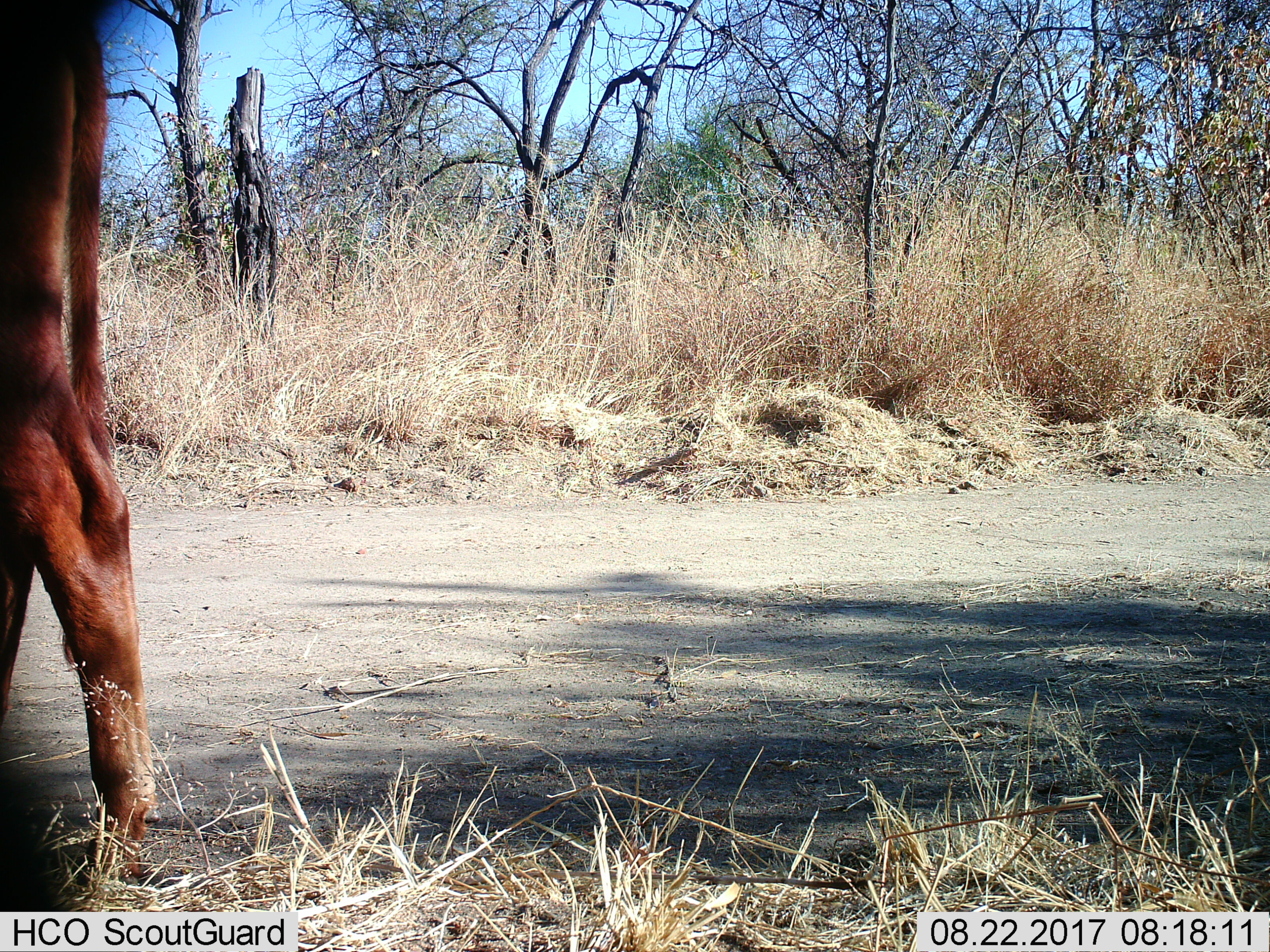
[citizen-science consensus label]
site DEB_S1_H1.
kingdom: Animalia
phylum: Chordata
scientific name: Vertebrata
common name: domestic animal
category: domesticanimal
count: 1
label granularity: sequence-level